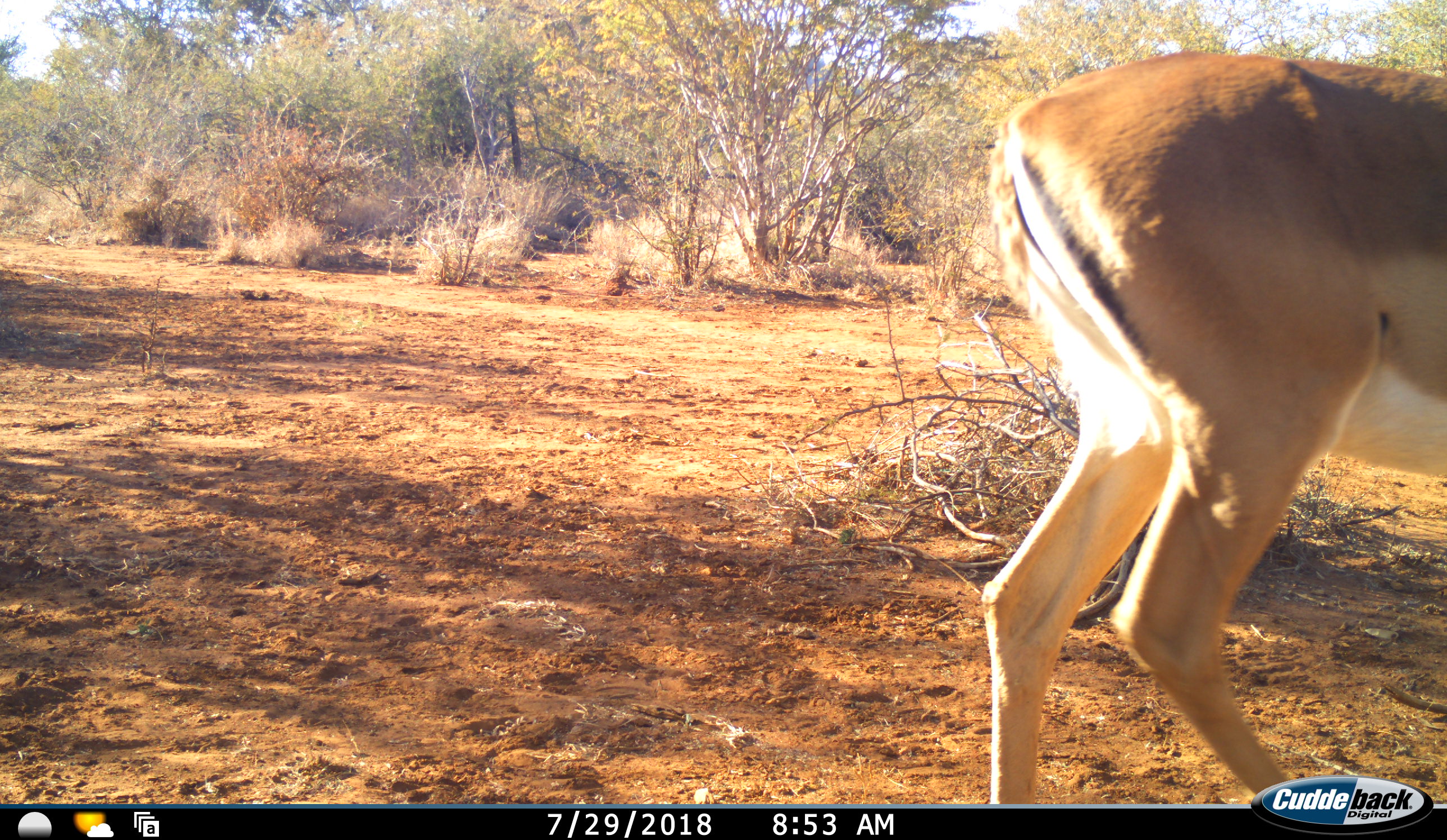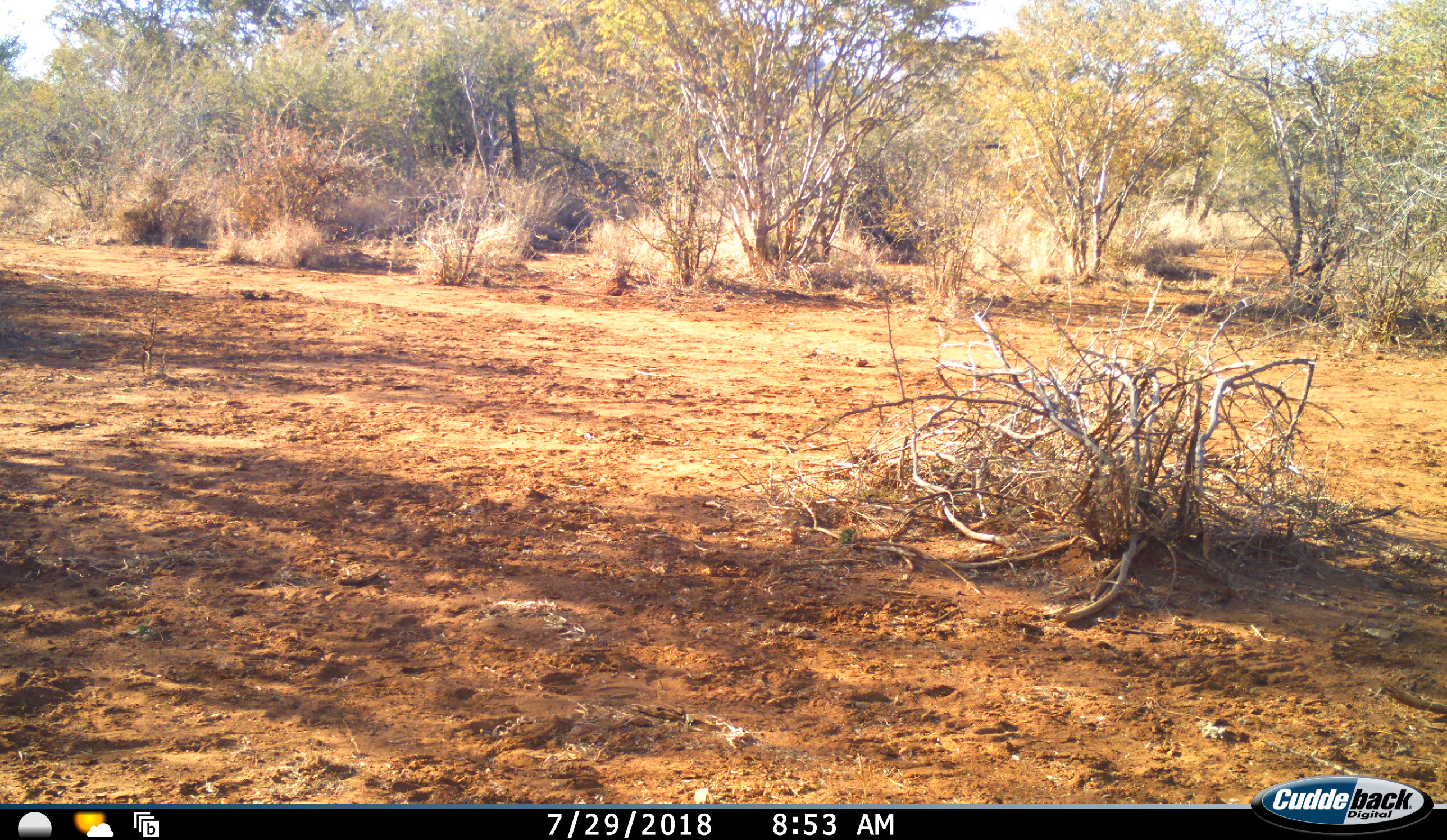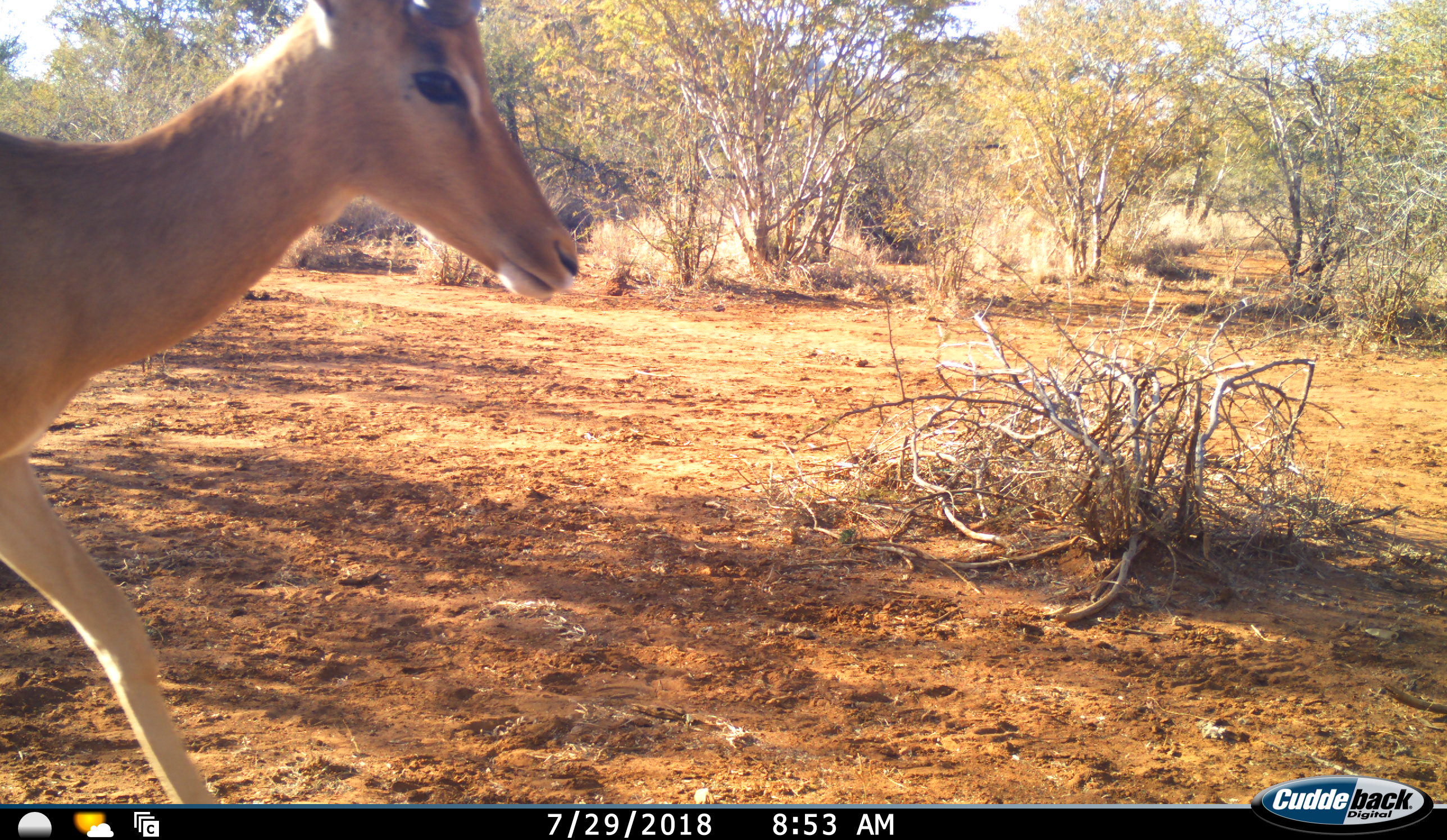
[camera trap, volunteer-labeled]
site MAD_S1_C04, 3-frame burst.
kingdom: Animalia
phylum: Chordata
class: Mammalia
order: Artiodactyla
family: Bovidae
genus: Aepyceros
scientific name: Aepyceros melampus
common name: impala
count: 1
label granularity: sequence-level